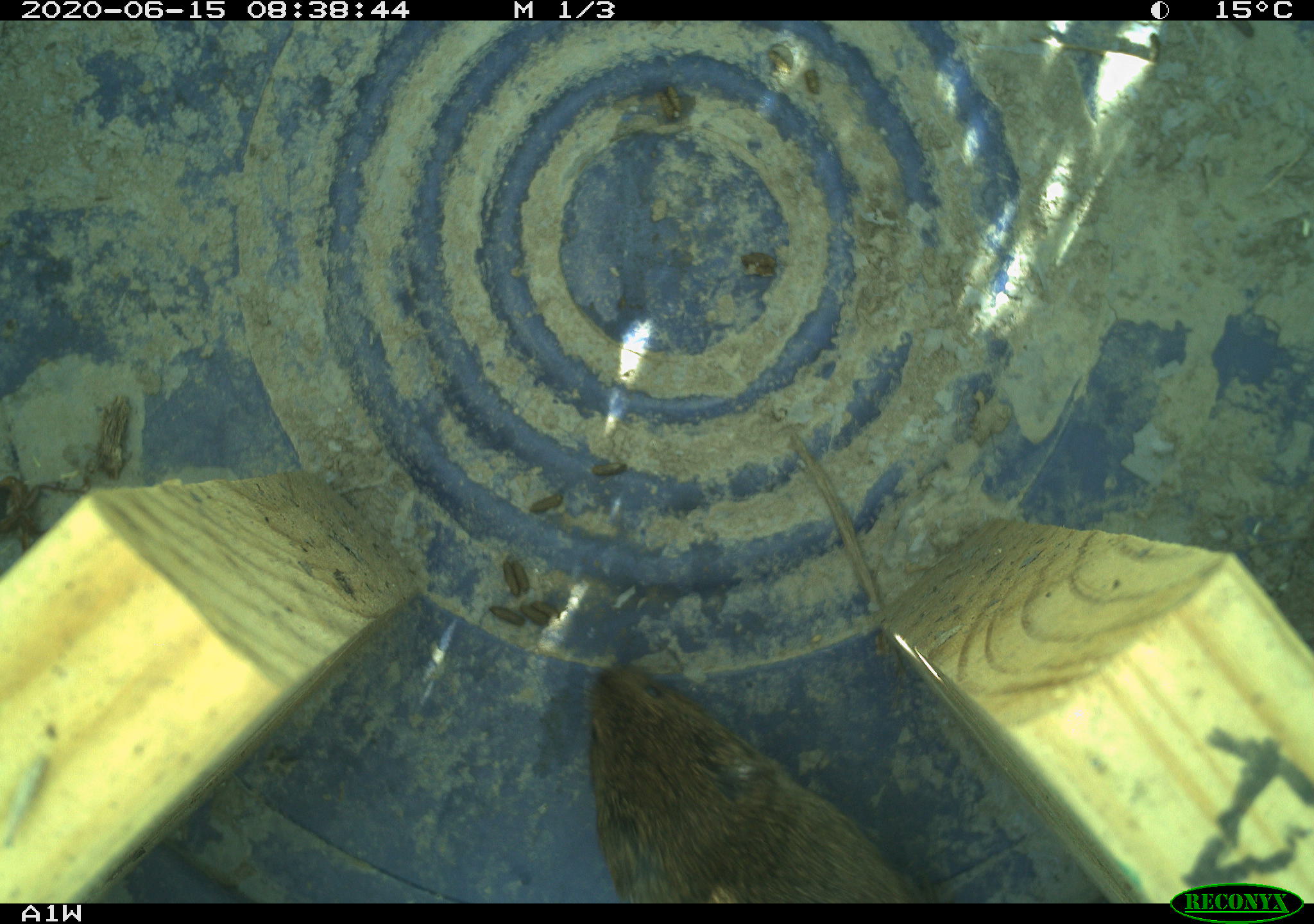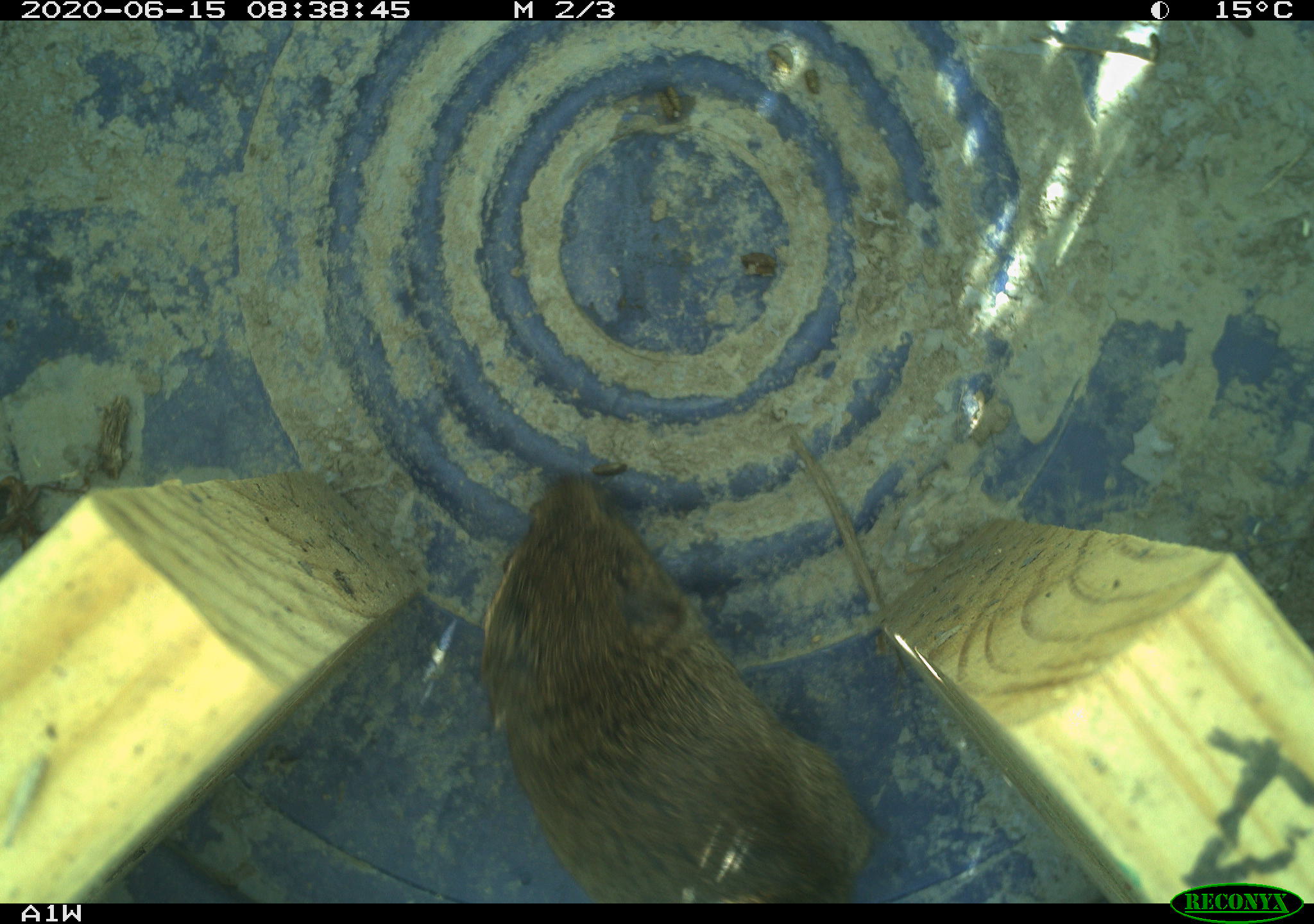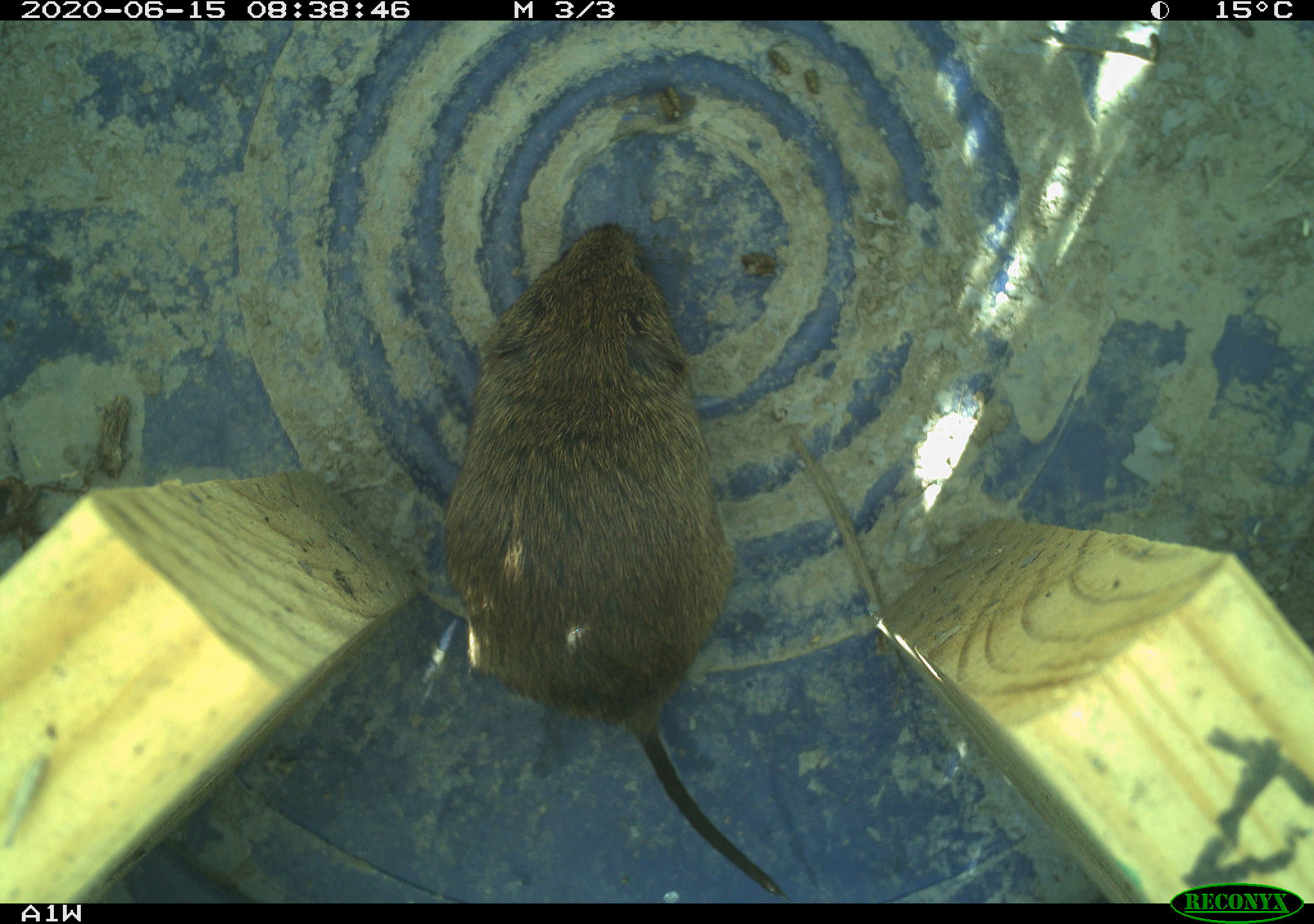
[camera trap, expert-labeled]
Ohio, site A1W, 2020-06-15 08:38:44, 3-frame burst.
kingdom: Animalia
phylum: Chordata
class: Mammalia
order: Rodentia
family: Cricetidae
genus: Microtus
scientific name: Microtus pennsylvanicus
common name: meadow vole